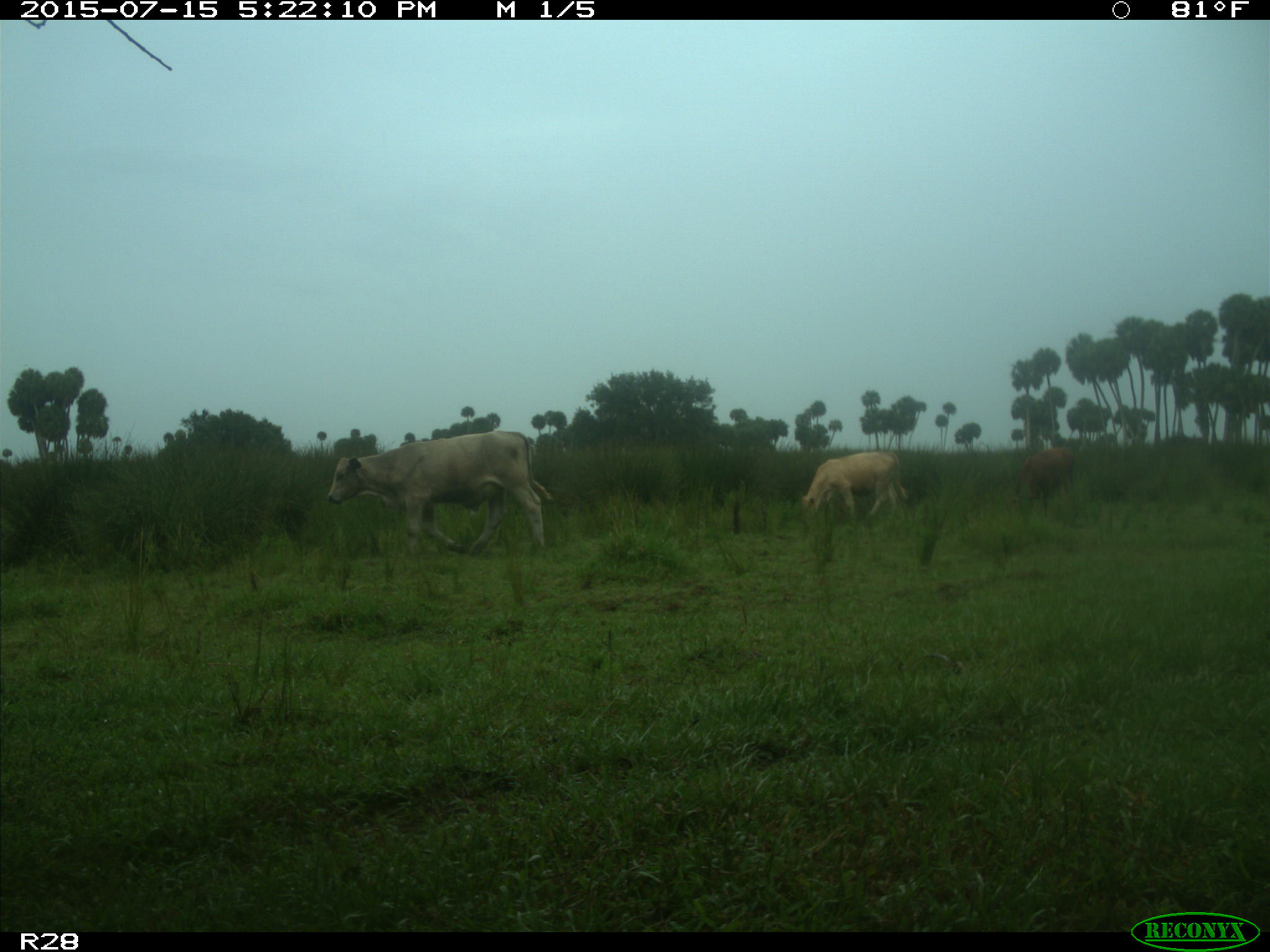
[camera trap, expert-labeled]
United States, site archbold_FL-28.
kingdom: Animalia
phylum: Chordata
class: Mammalia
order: Artiodactyla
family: Bovidae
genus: Bos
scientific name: Bos taurus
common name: domestic cow